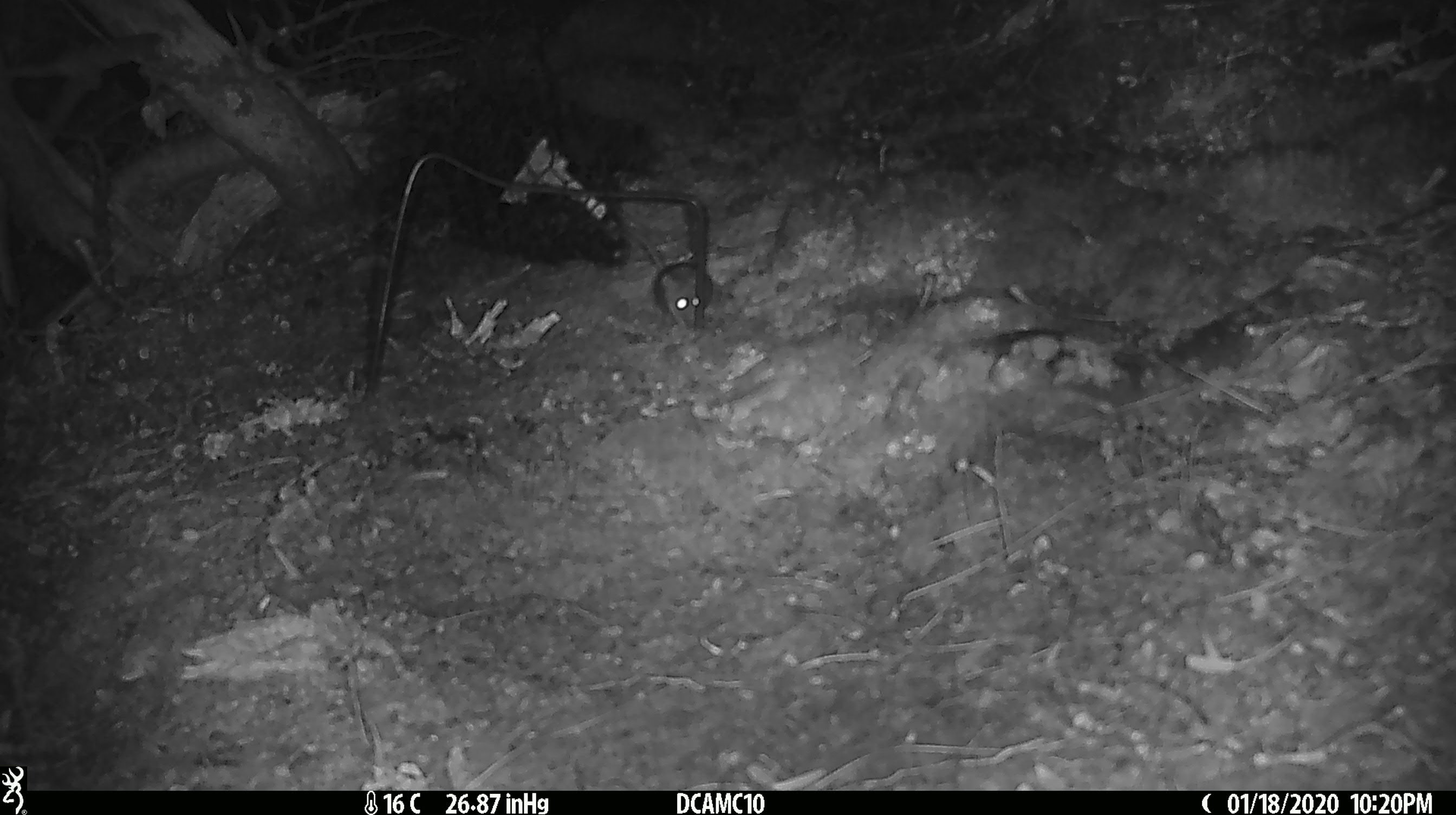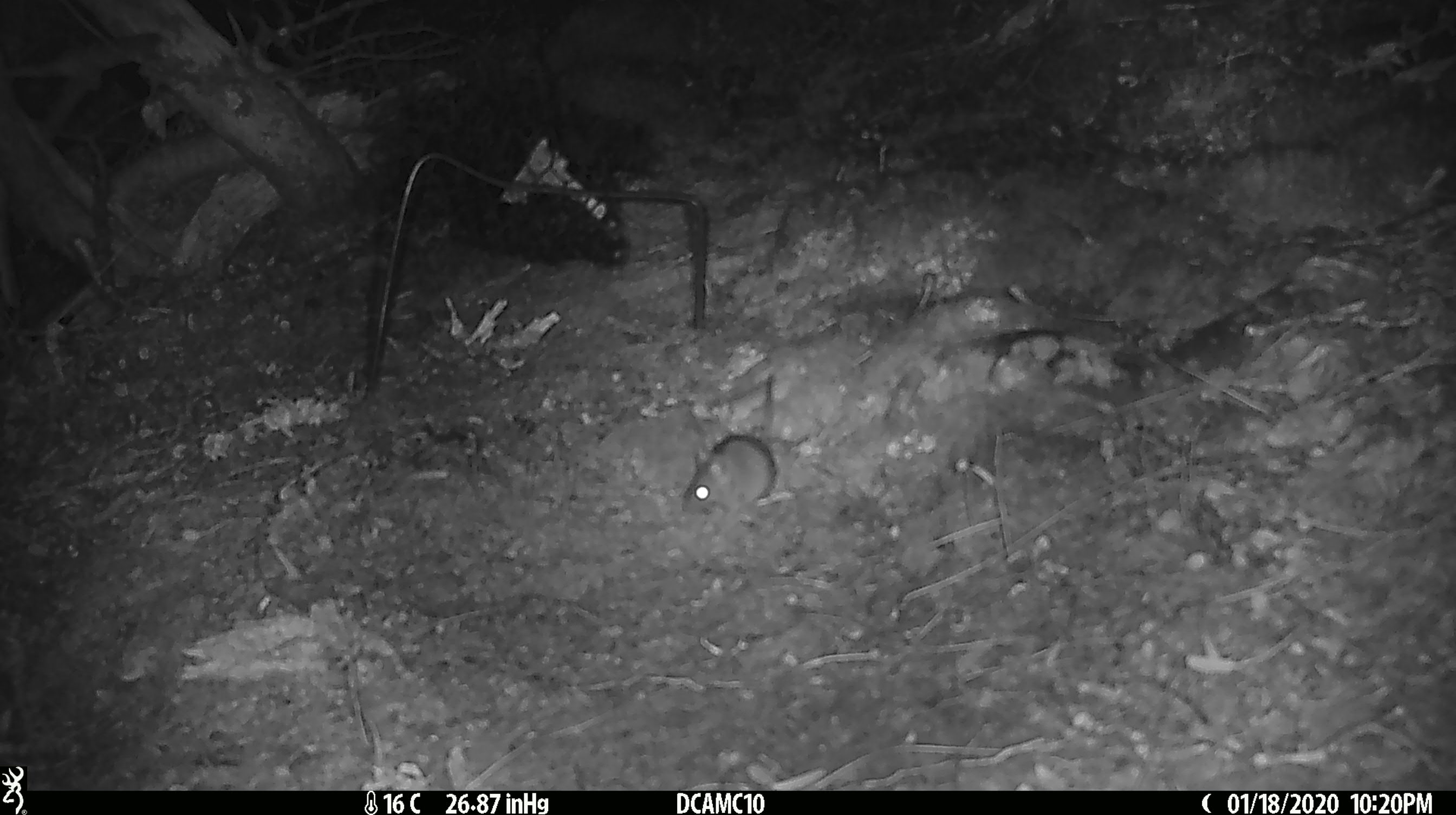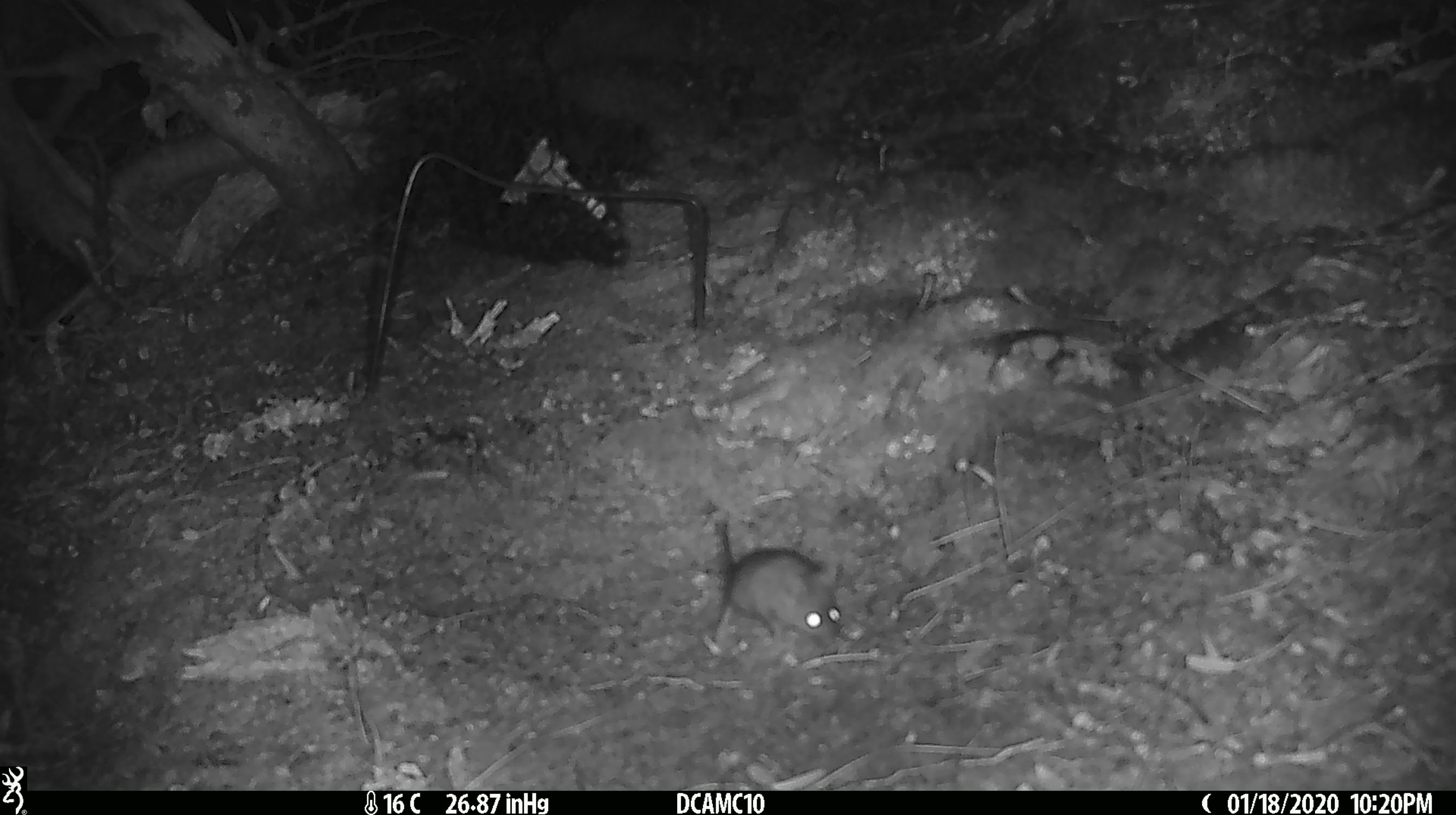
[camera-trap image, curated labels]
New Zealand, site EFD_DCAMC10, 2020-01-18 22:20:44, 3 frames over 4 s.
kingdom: Animalia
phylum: Chordata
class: Mammalia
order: Rodentia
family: Muridae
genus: Mus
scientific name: Mus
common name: mouse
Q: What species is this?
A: Mouse (Mus).